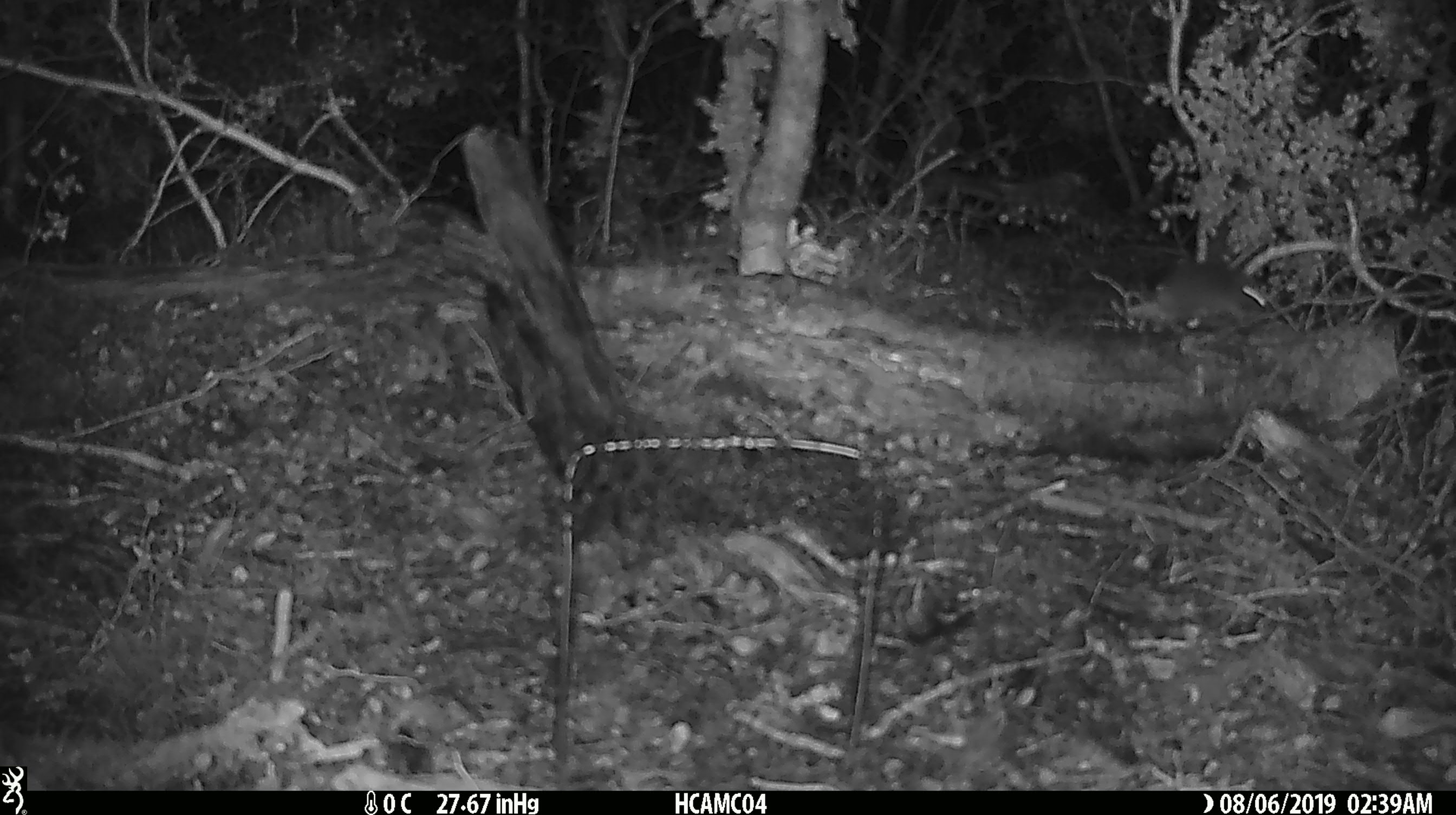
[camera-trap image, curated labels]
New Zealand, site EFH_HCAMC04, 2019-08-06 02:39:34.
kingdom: Animalia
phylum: Chordata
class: Mammalia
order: Rodentia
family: Muridae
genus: Mus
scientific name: Mus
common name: mouse